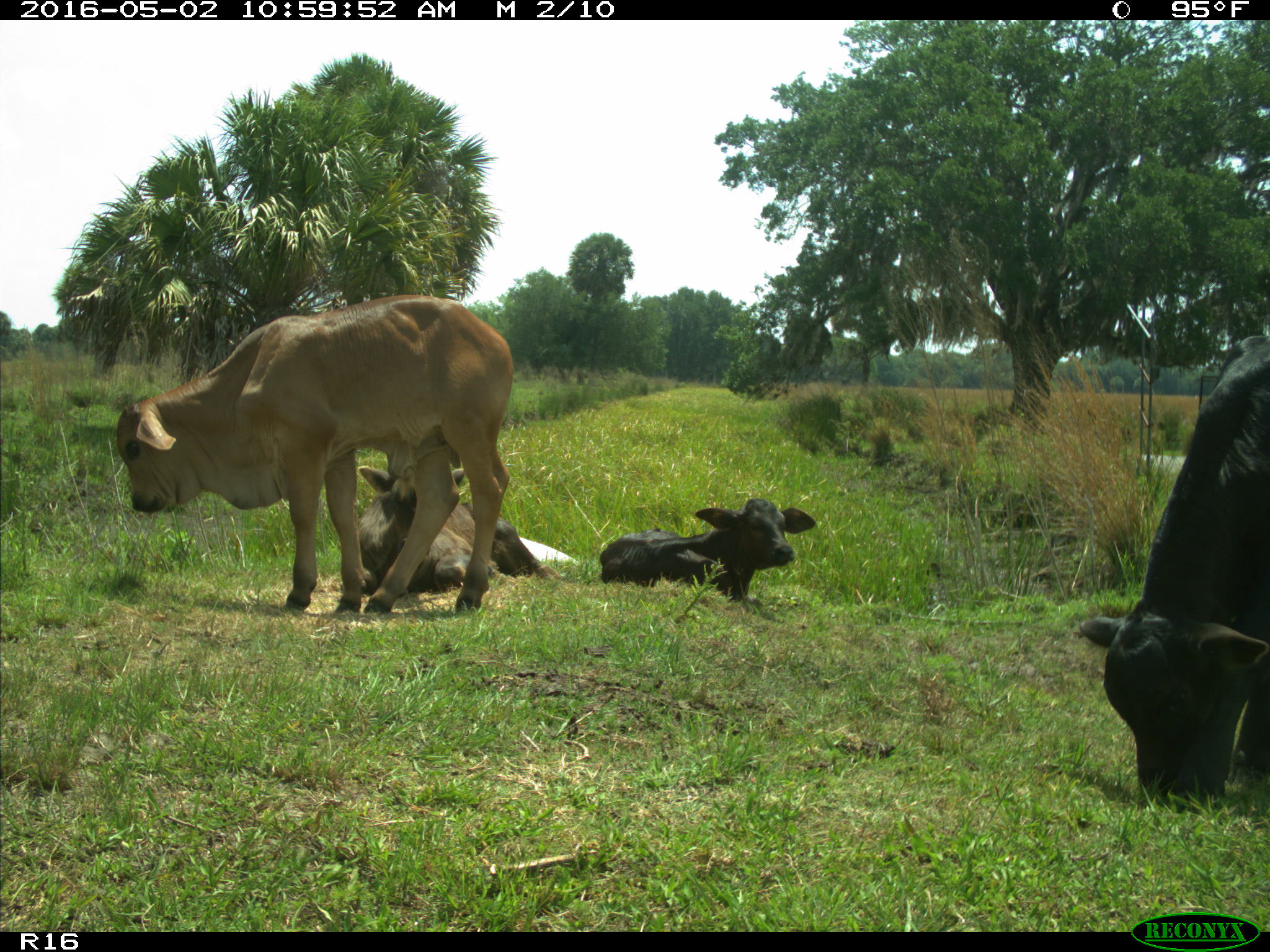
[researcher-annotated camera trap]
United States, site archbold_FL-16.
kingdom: Animalia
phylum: Chordata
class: Mammalia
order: Artiodactyla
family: Bovidae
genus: Bos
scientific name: Bos taurus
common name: domestic cow